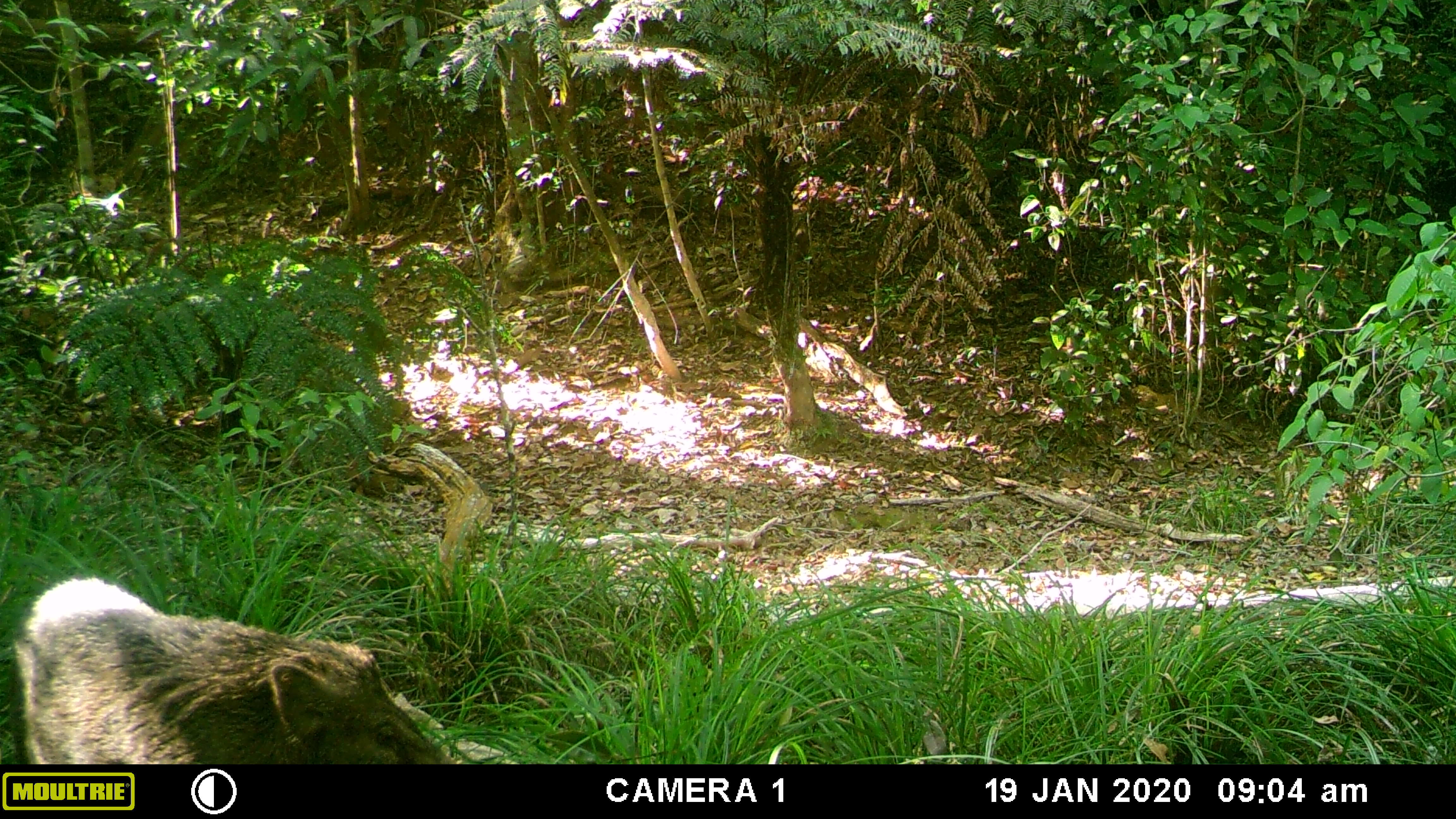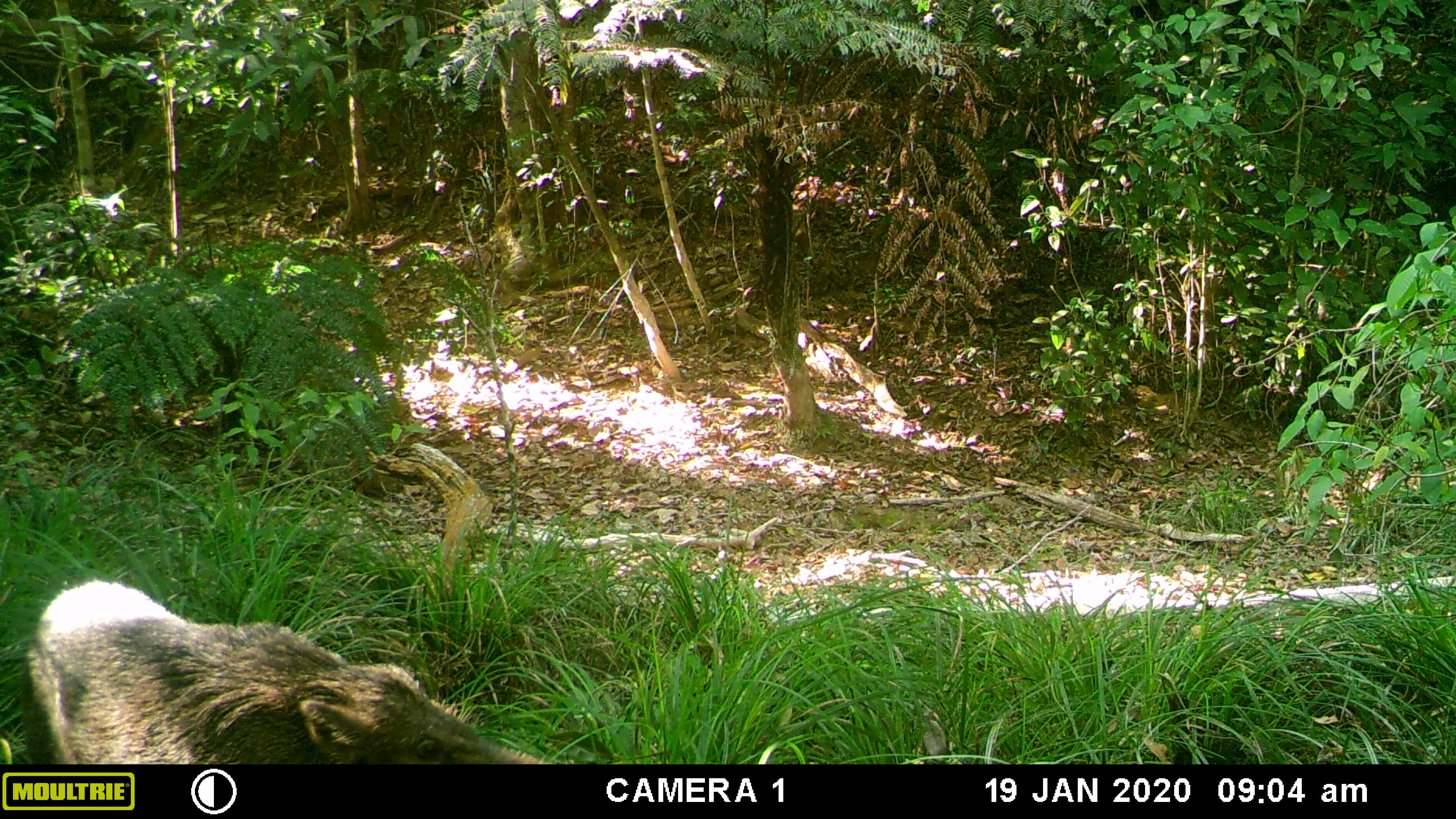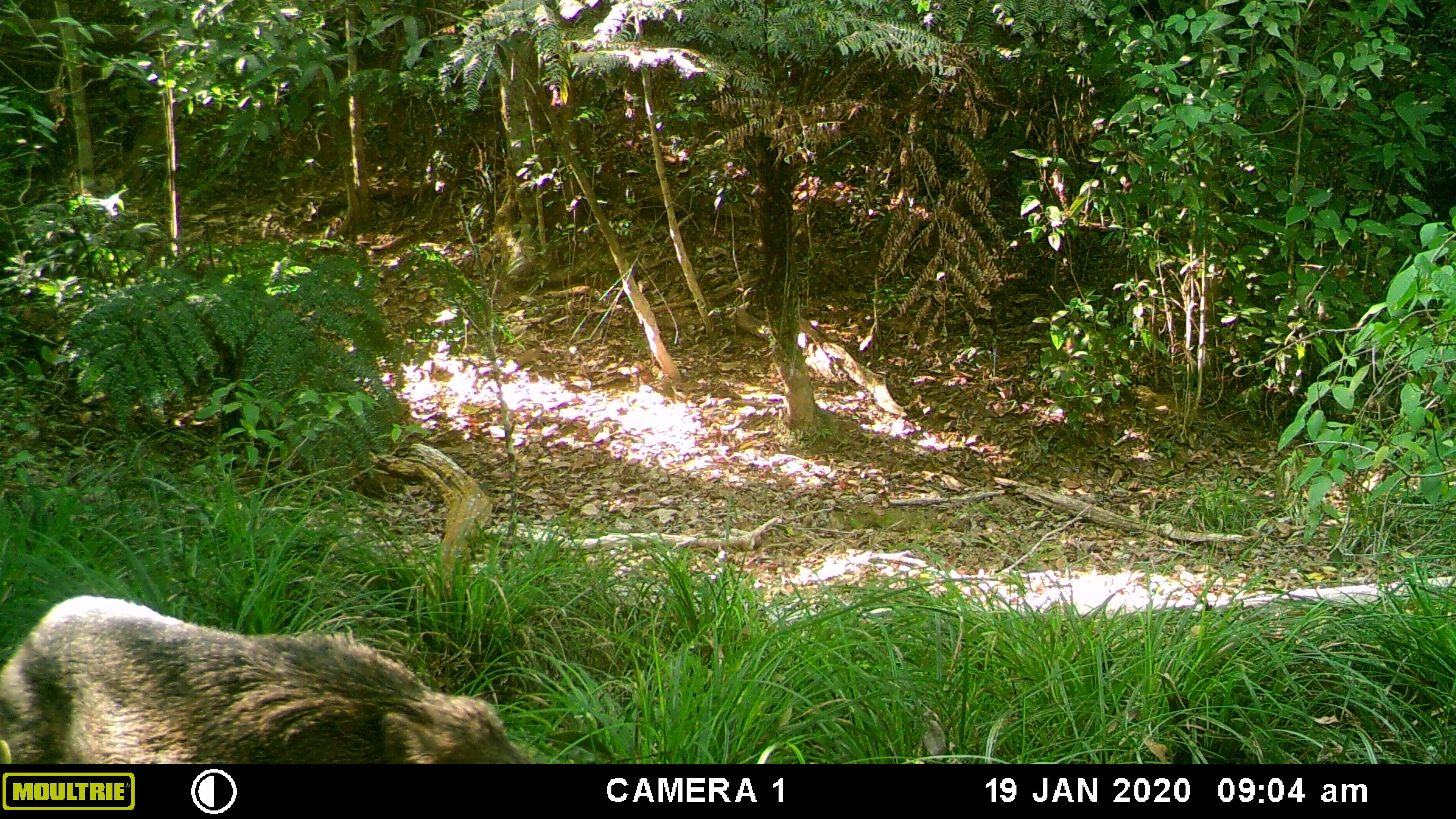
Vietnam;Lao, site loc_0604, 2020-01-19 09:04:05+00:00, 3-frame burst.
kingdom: Animalia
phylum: Chordata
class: Mammalia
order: Artiodactyla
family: Suidae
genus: Sus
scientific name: Sus scrofa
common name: eurasian wild pig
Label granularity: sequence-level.